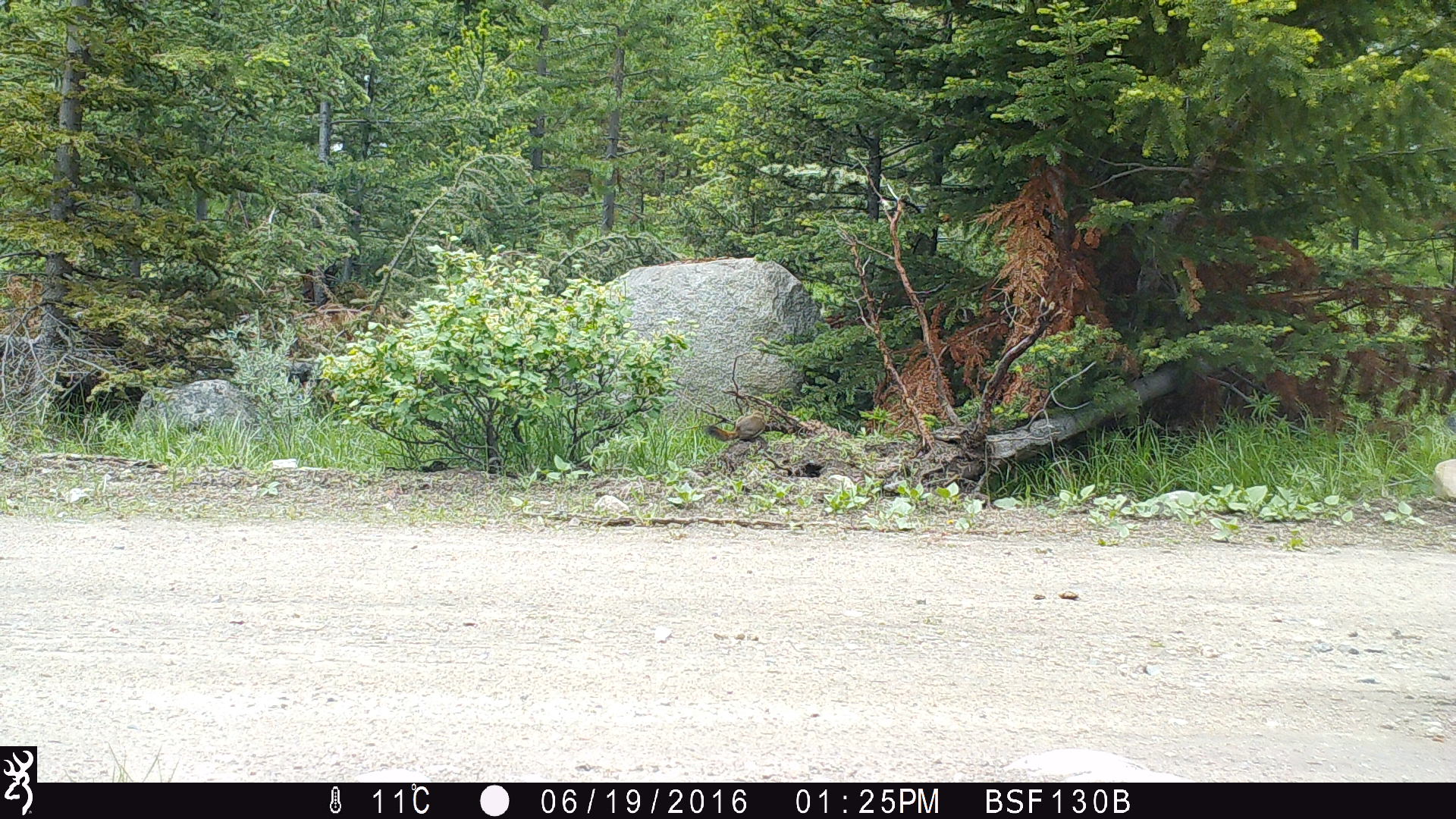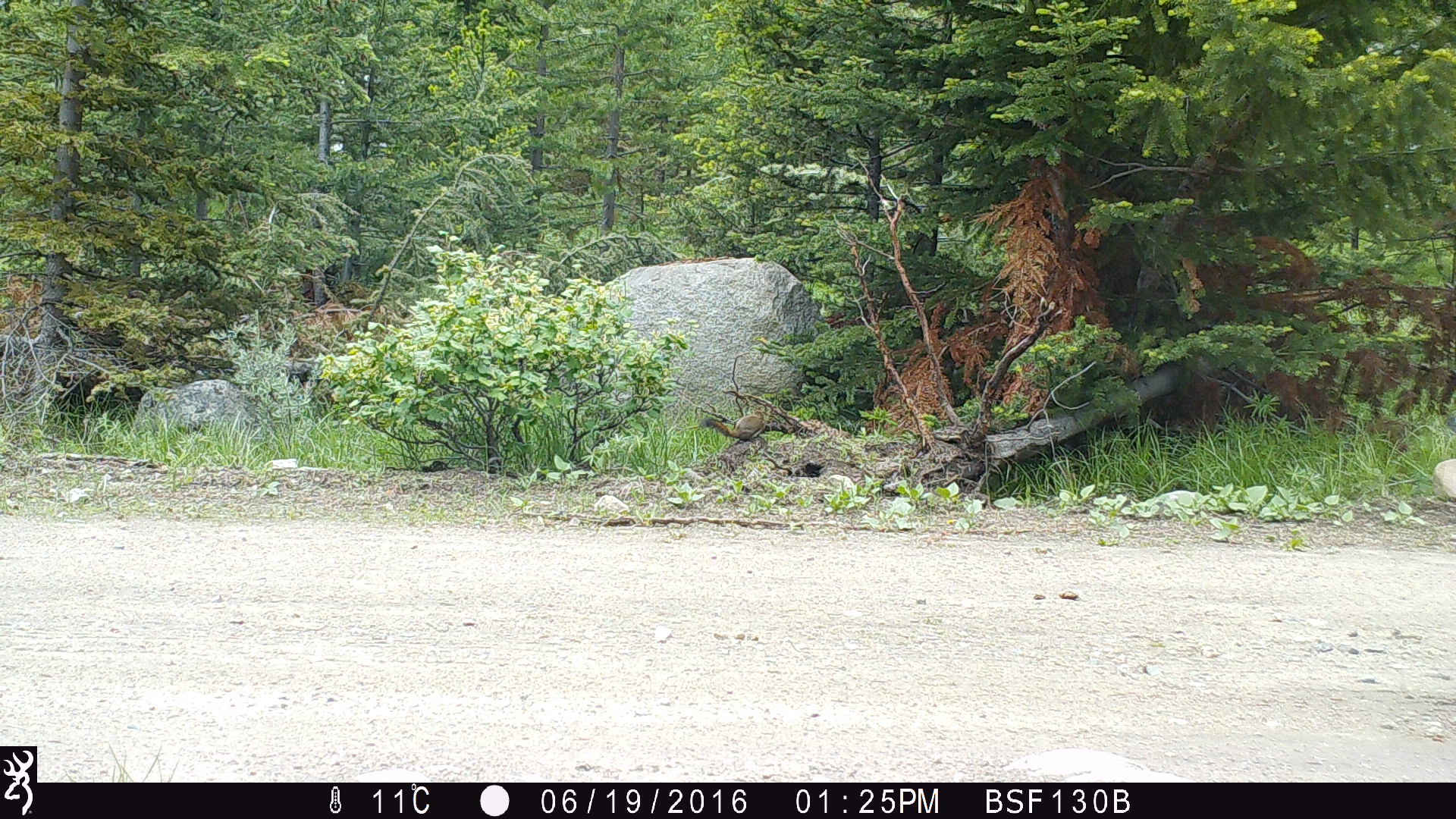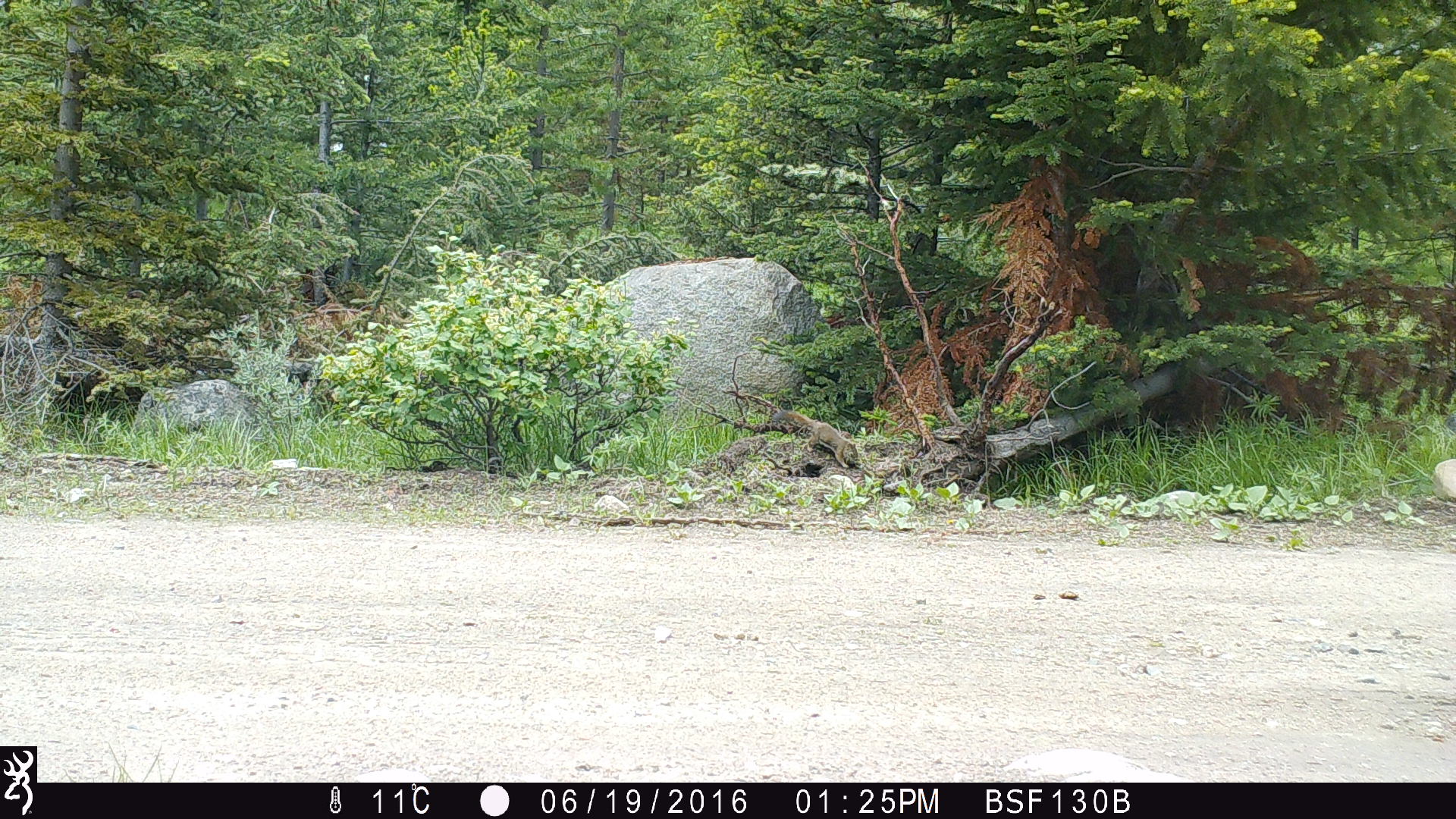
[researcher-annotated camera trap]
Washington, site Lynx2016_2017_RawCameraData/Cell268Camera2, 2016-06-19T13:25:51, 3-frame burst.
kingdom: Animalia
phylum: Chordata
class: Mammalia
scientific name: Mammalia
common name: small mammal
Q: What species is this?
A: Small mammal (Mammalia).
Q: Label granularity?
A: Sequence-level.